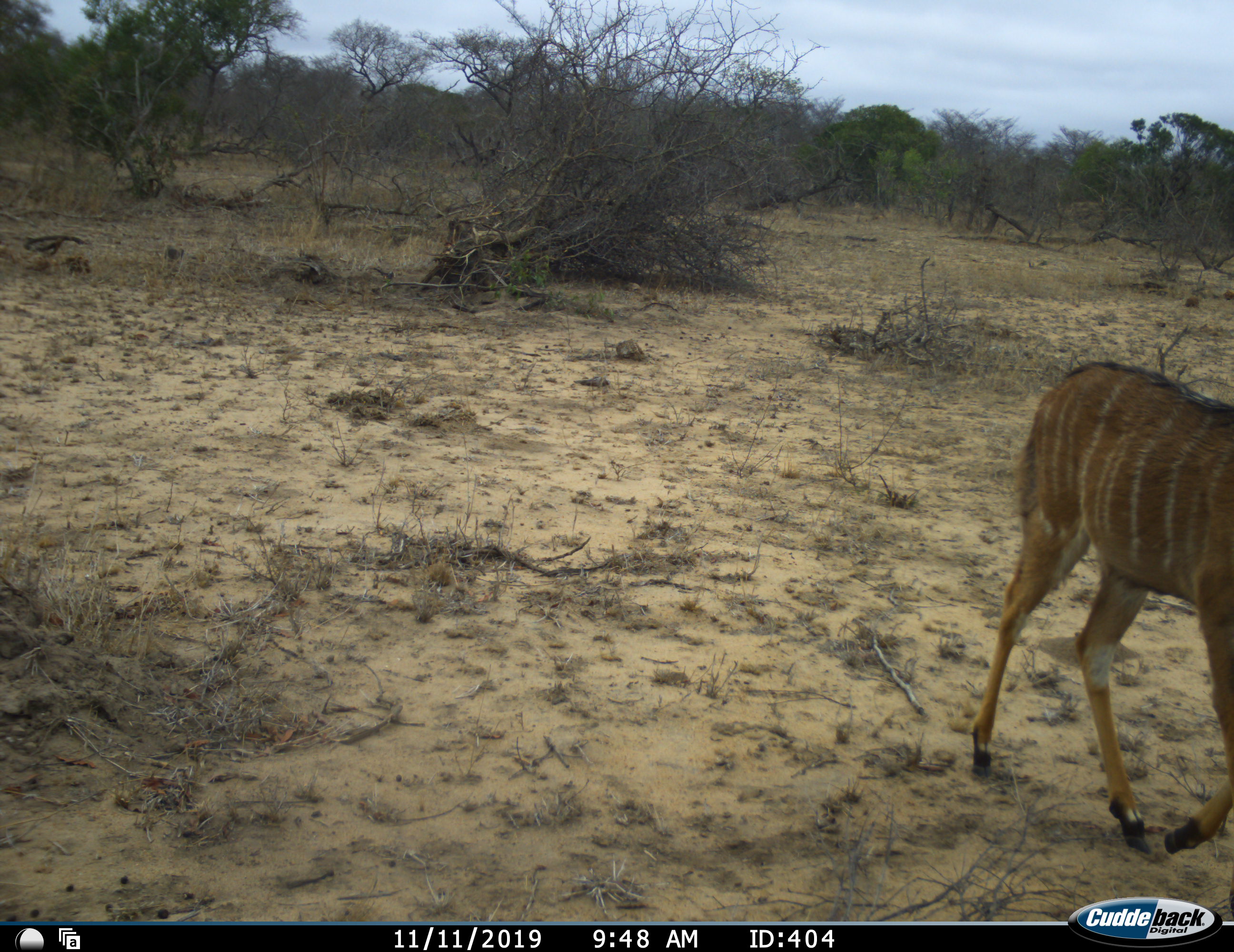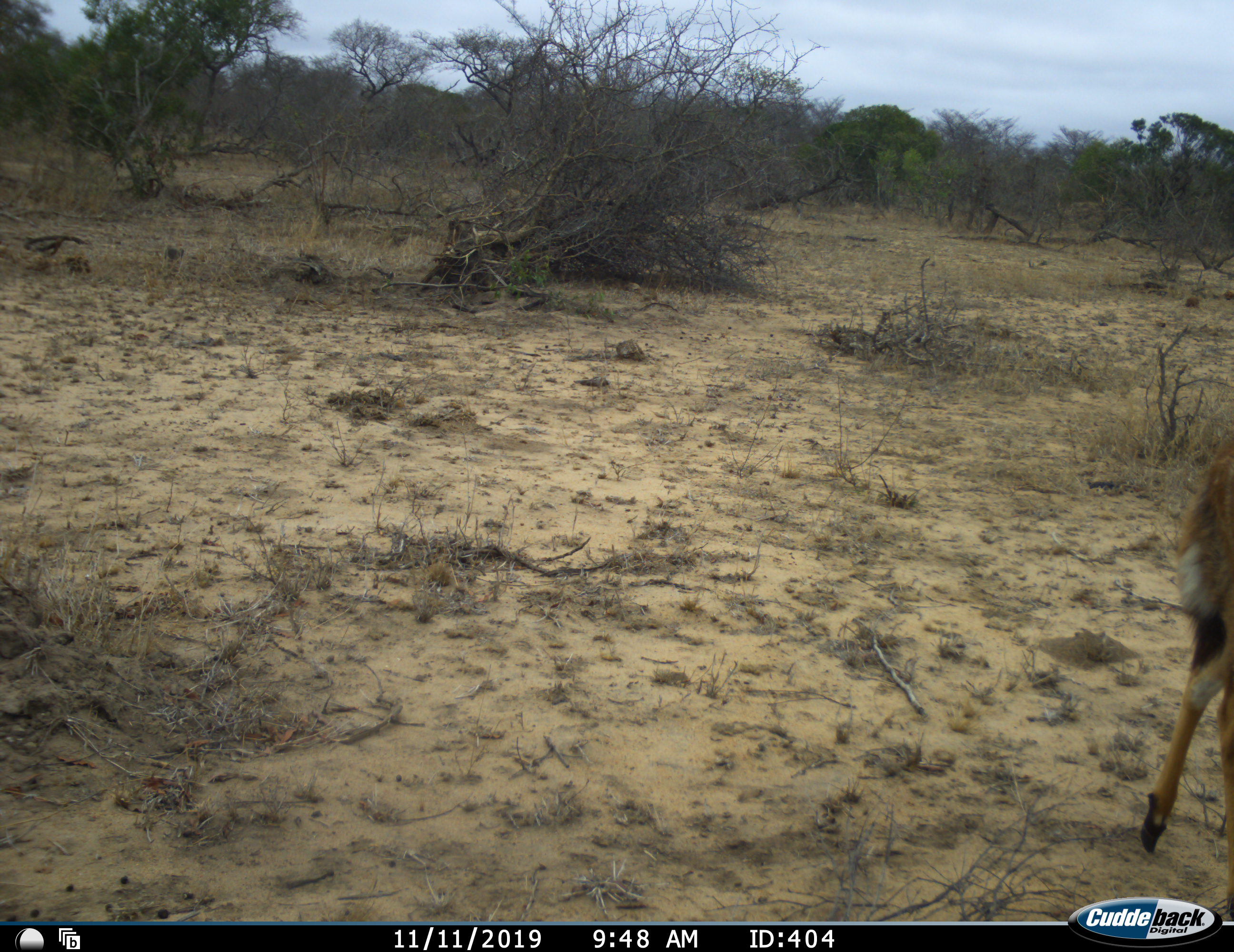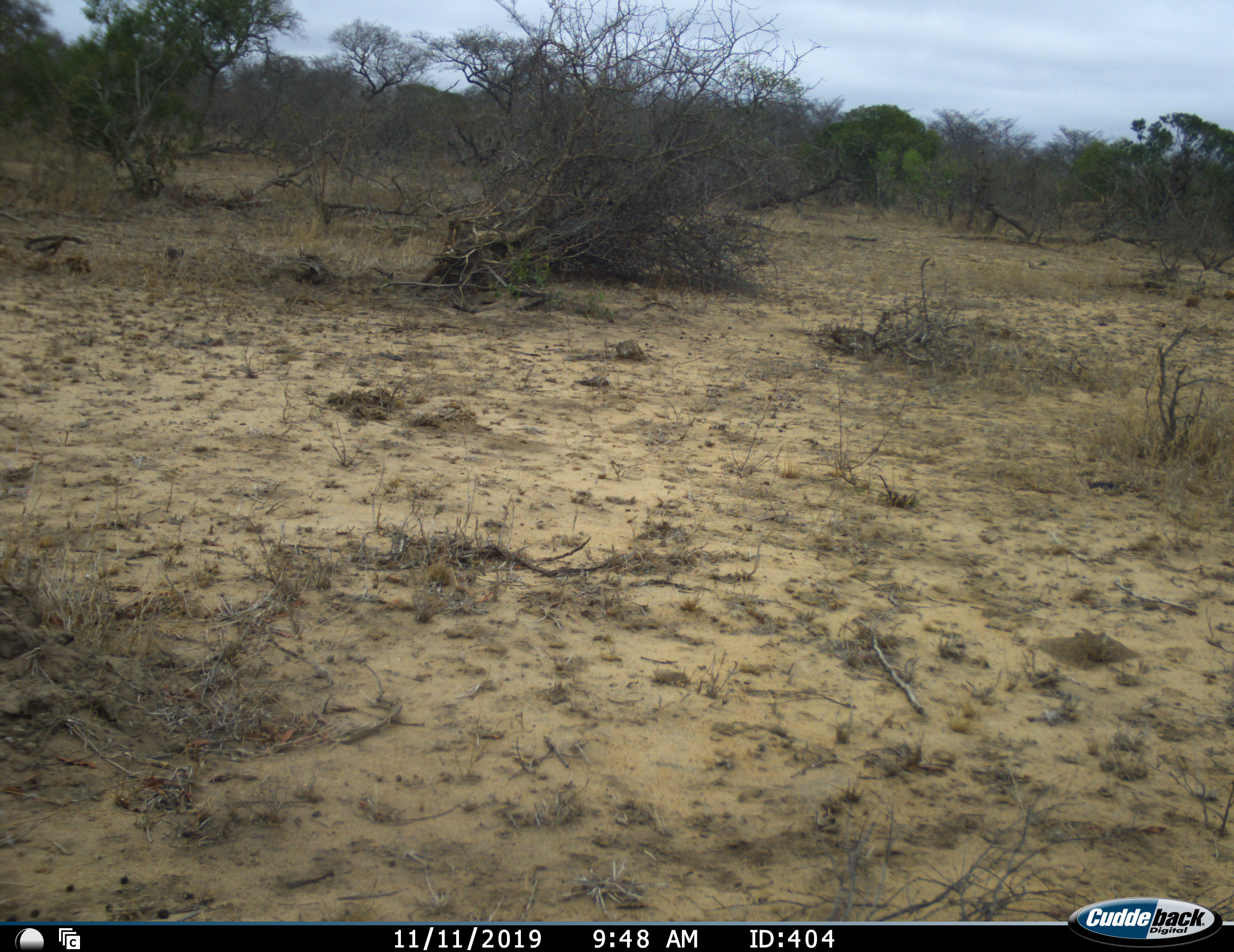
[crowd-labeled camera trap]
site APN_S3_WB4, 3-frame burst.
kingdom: Animalia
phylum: Chordata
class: Mammalia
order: Artiodactyla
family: Bovidae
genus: Tragelaphus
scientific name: Tragelaphus angasii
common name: nyala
Nyala (Tragelaphus angasii), count 1. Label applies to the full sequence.